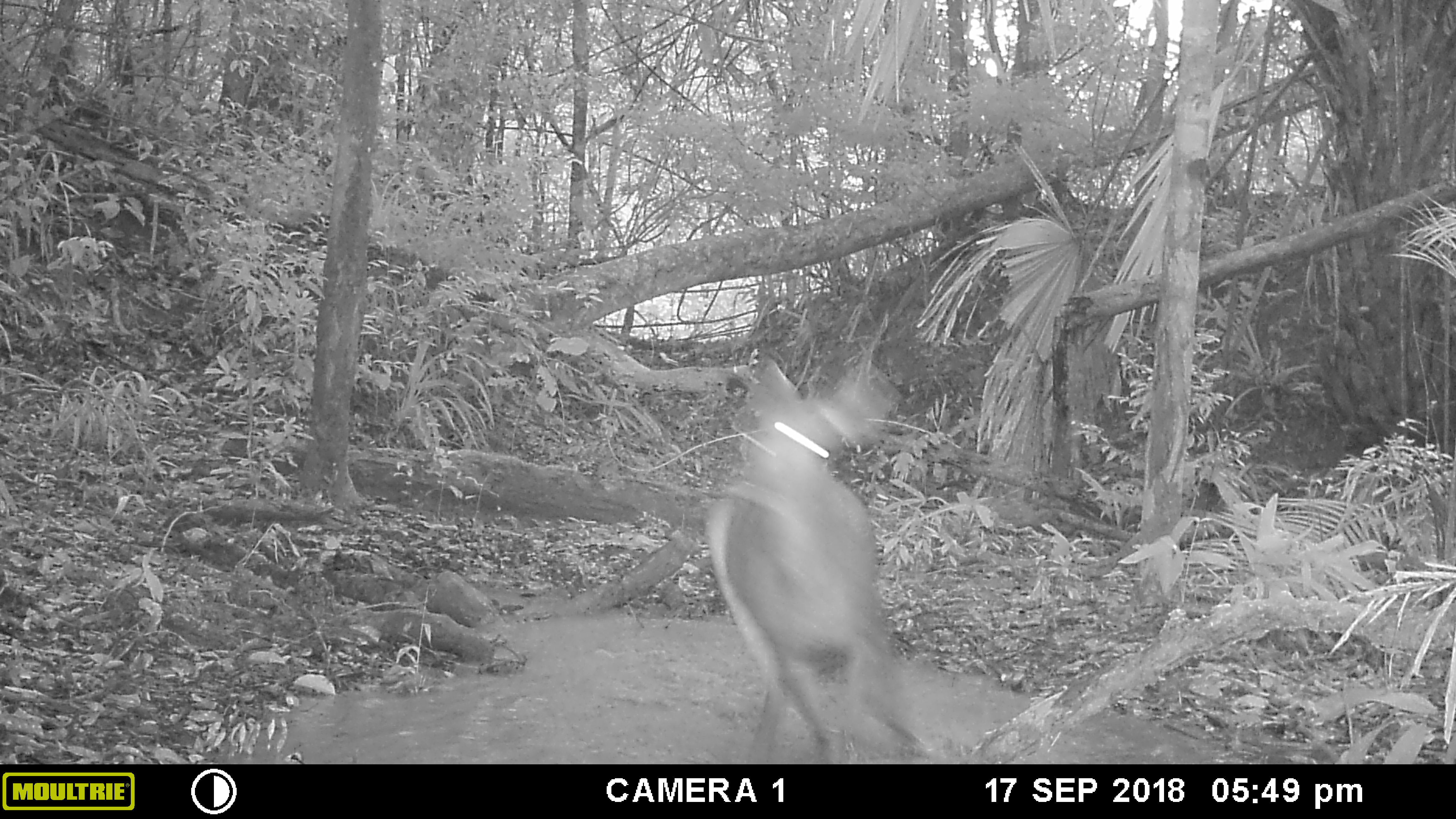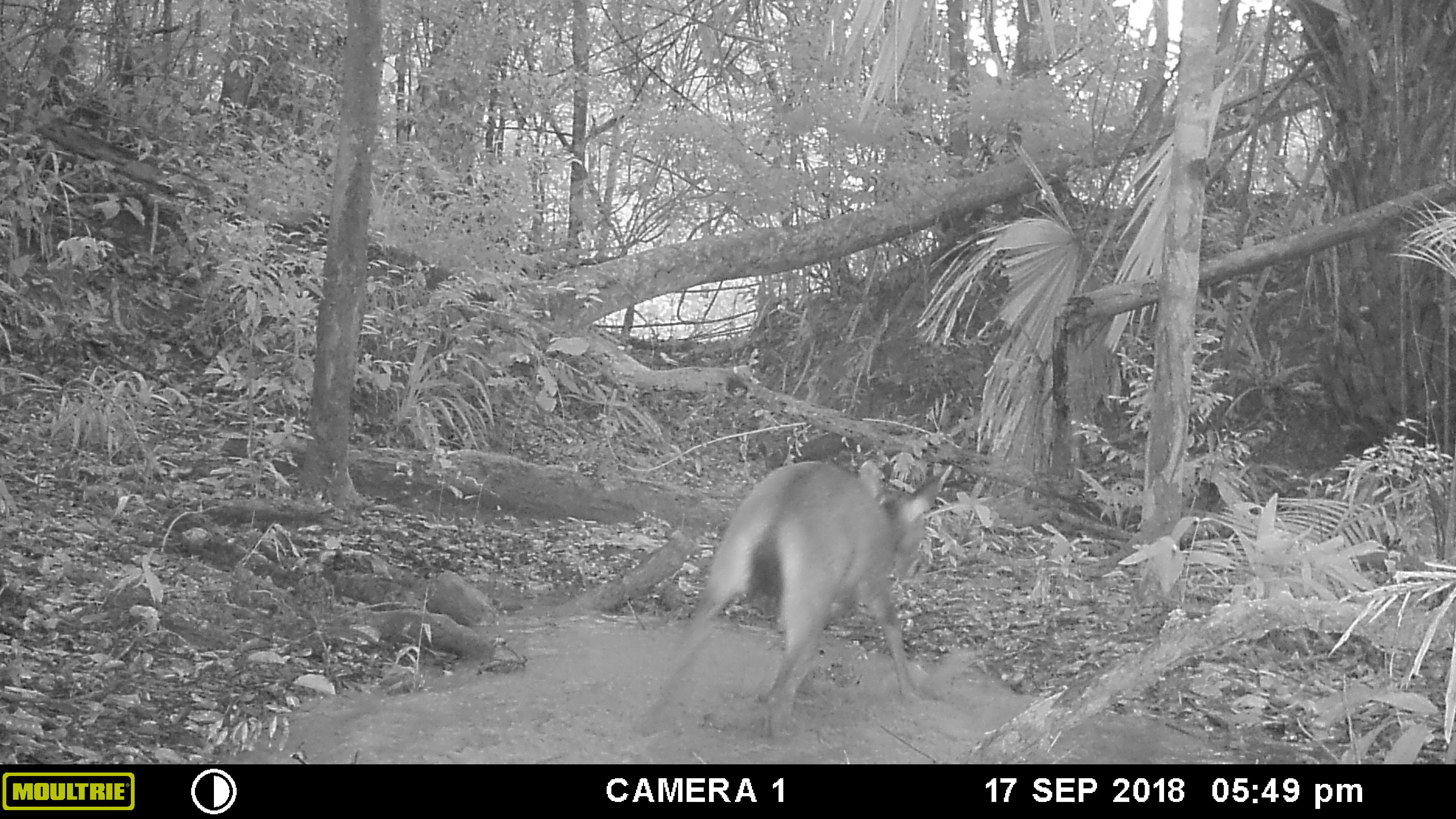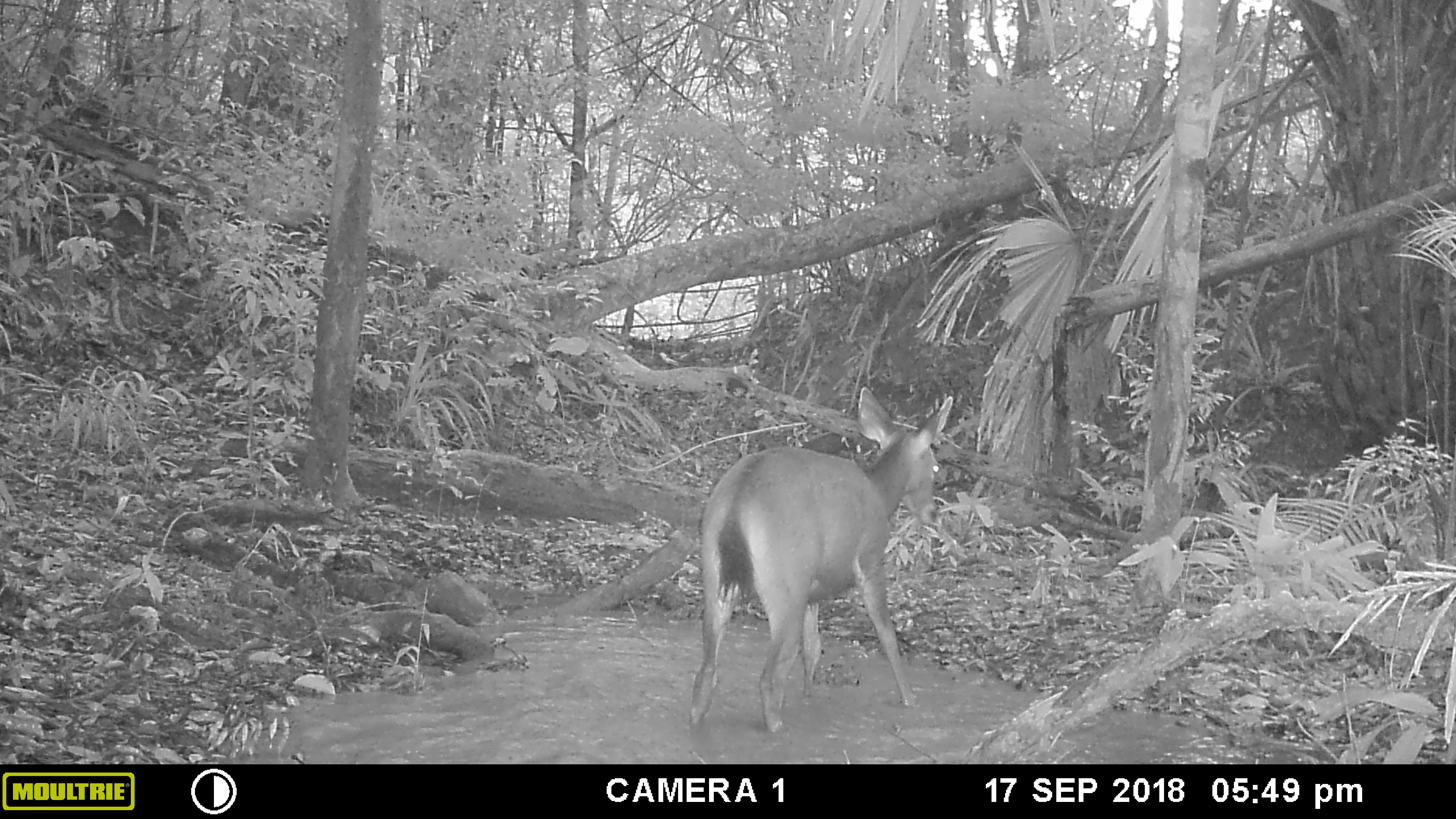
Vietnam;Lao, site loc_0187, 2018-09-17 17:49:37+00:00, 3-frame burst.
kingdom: Animalia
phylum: Chordata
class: Mammalia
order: Artiodactyla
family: Cervidae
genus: Rusa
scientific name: Rusa unicolor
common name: sambar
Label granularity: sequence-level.